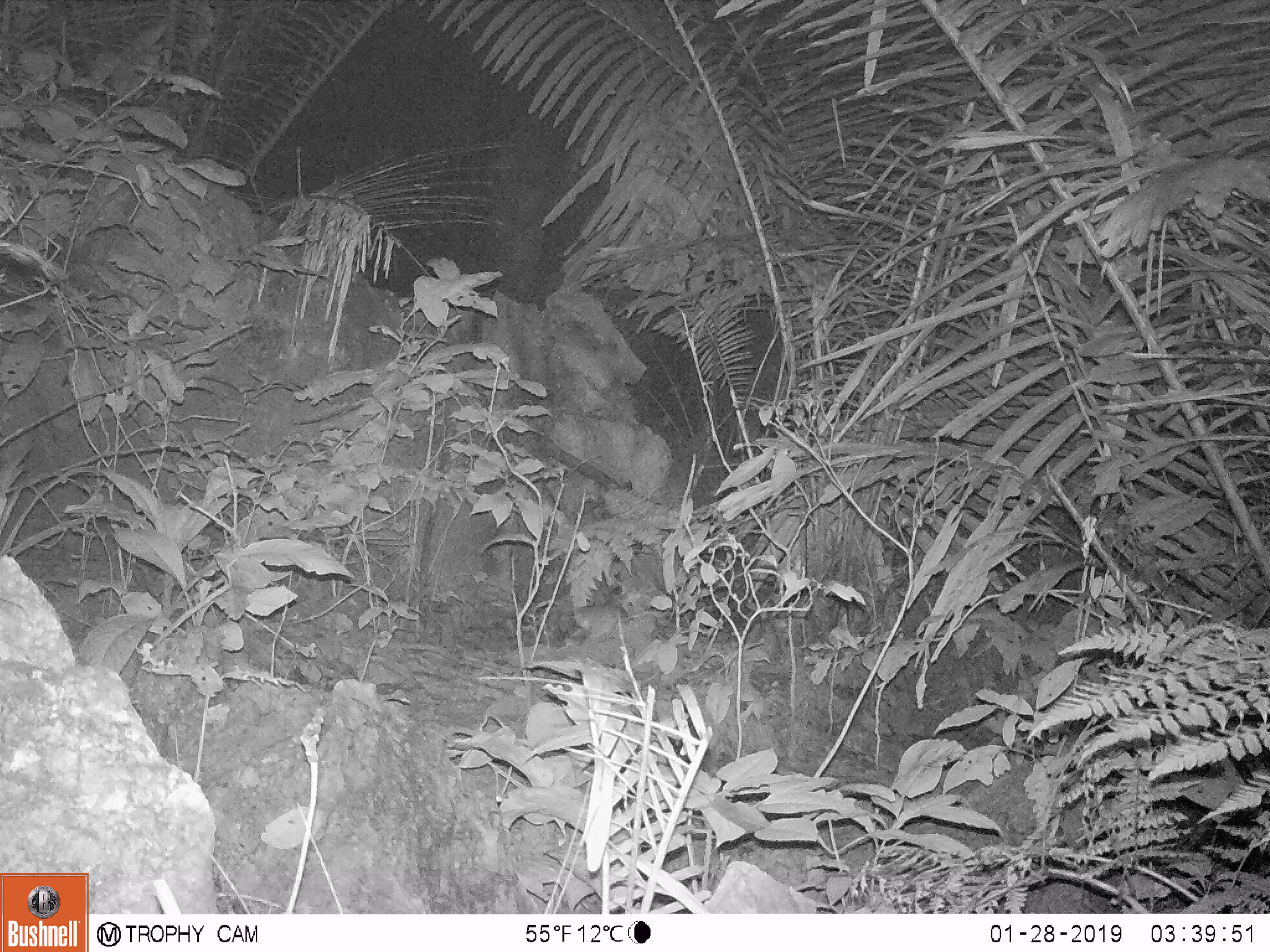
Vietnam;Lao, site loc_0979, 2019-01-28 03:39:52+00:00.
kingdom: Animalia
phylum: Chordata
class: Mammalia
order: Rodentia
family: Muridae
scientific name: Muridae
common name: old-world mice and rats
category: unidentified murid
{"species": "unidentified murid (old-world mice and rats) (Muridae)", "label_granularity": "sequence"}